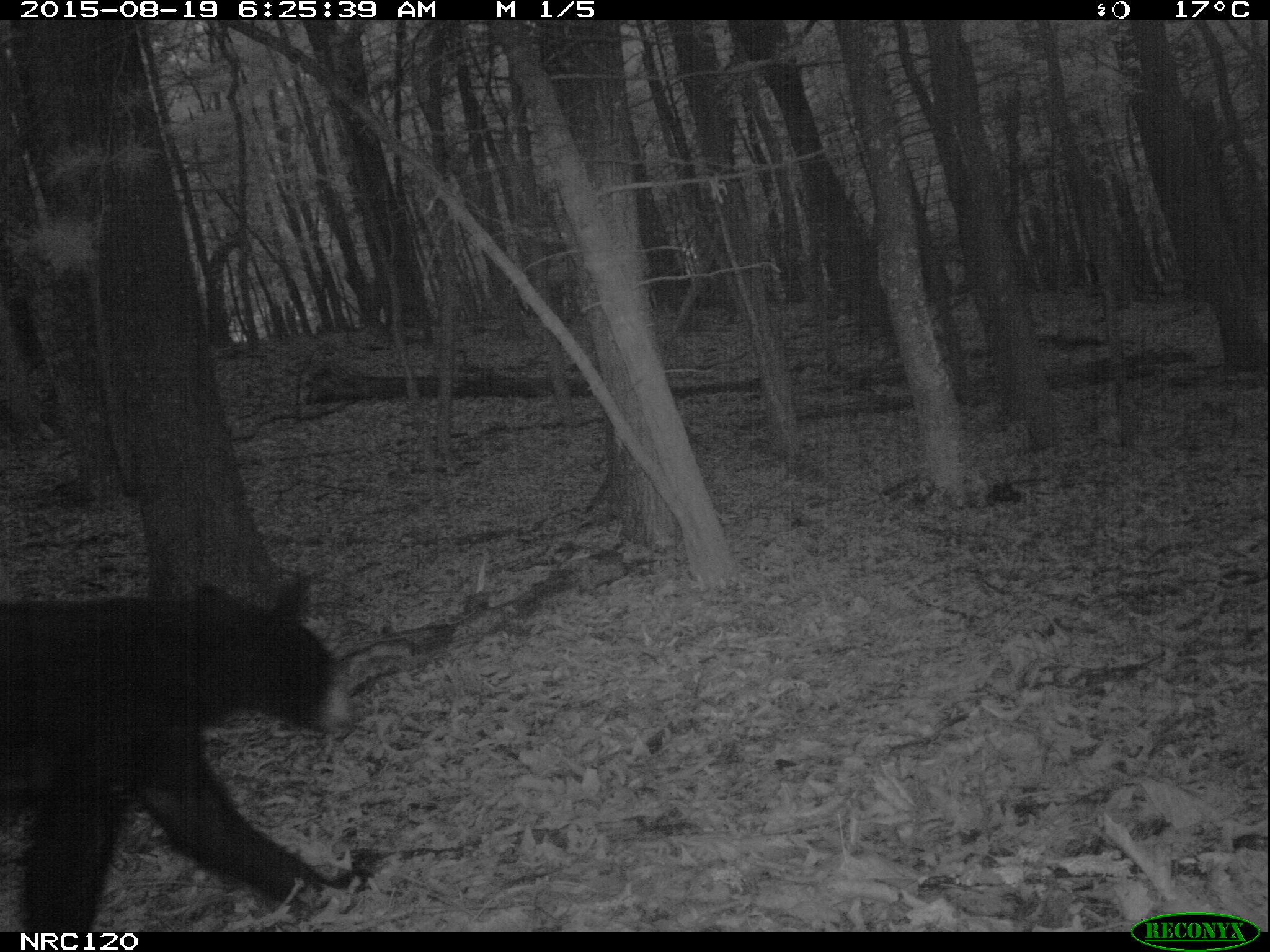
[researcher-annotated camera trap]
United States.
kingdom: Animalia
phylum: Chordata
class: Mammalia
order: Carnivora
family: Ursidae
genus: Ursus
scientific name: Ursus americanus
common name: american black bear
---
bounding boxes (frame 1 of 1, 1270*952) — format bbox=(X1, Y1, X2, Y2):
American Black Bear: bbox=(0, 580, 362, 942)